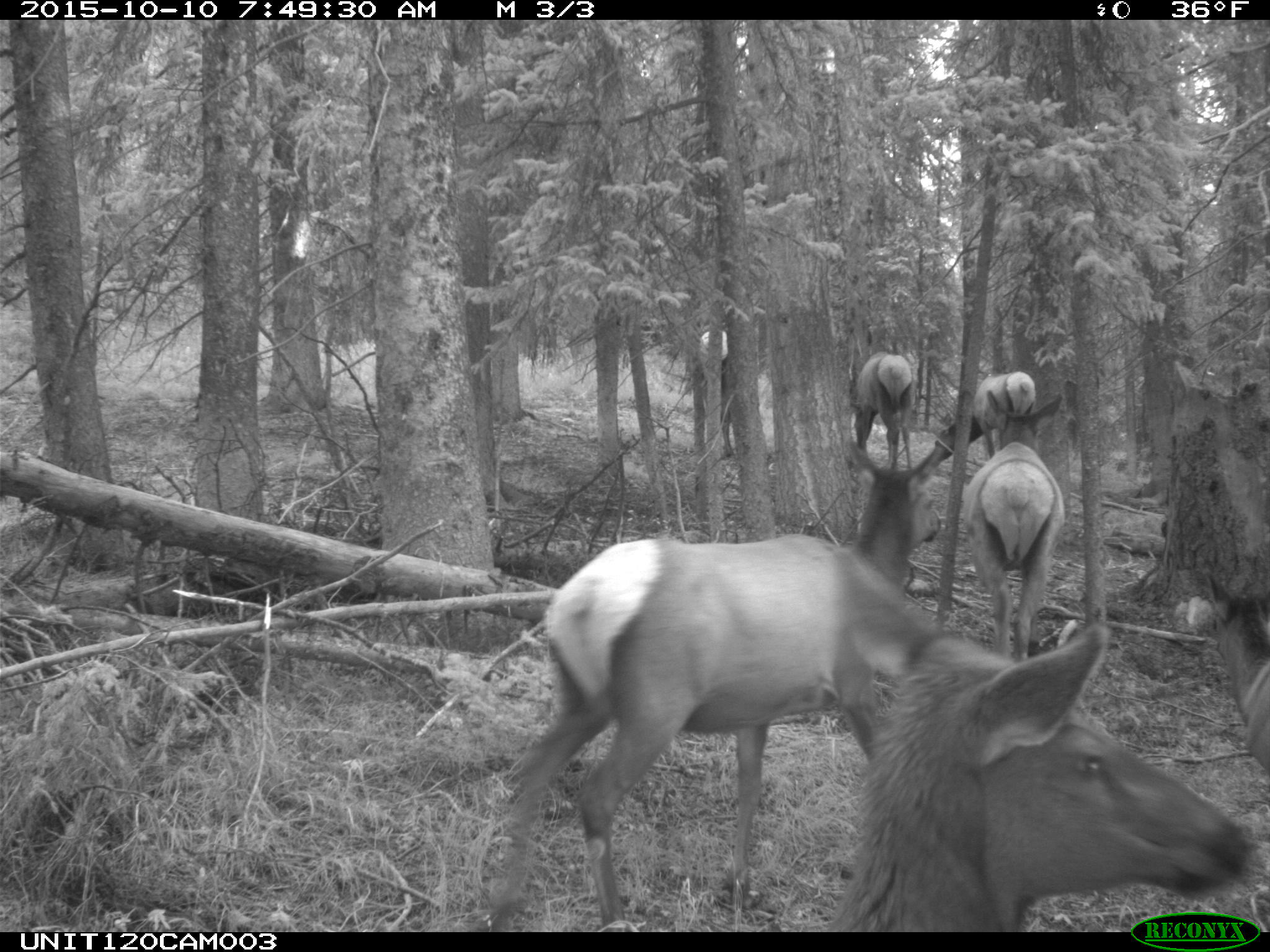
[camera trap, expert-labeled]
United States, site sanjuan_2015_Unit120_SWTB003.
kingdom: Animalia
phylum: Chordata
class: Mammalia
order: Artiodactyla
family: Cervidae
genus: Cervus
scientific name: Cervus elaphus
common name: red deer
Cervus elaphus (red deer).